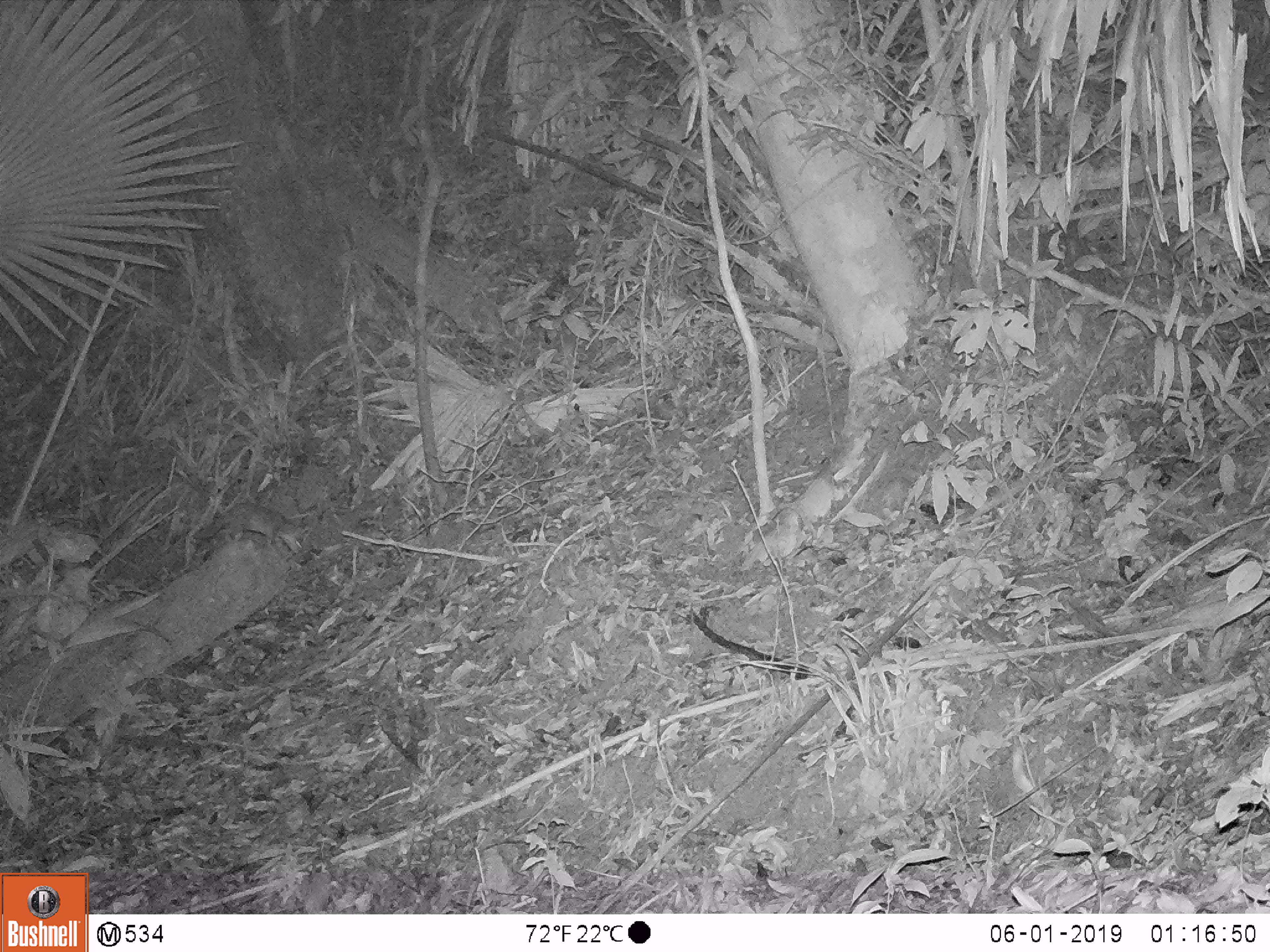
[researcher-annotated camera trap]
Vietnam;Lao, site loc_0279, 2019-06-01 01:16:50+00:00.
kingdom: Animalia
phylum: Chordata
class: Mammalia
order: Carnivora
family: Mustelidae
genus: Melogale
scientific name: Melogale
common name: ferret badger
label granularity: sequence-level